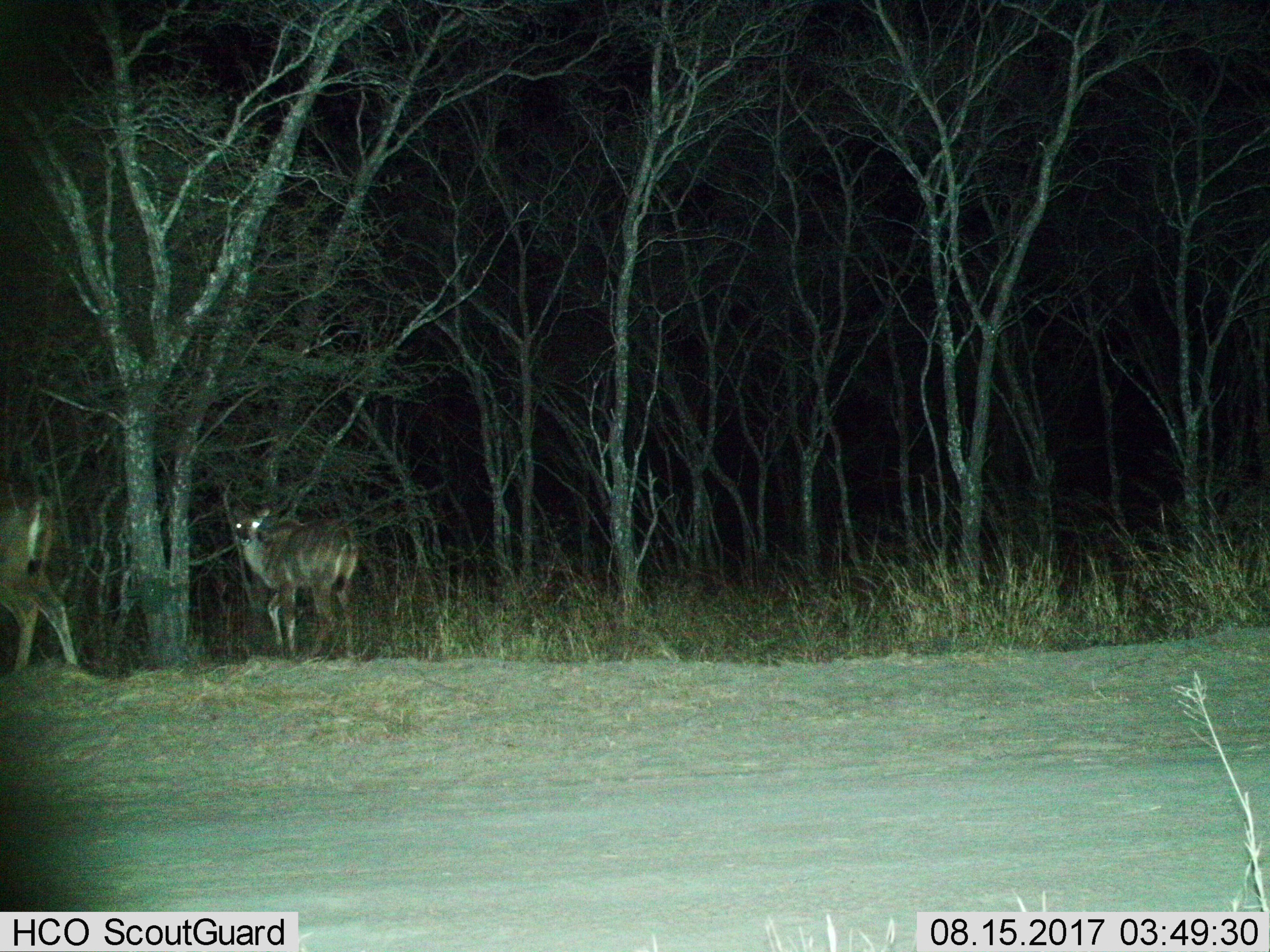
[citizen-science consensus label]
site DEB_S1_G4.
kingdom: Animalia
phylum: Chordata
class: Mammalia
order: Artiodactyla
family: Bovidae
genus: Tragelaphus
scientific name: Tragelaphus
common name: kudu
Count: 2.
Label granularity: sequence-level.